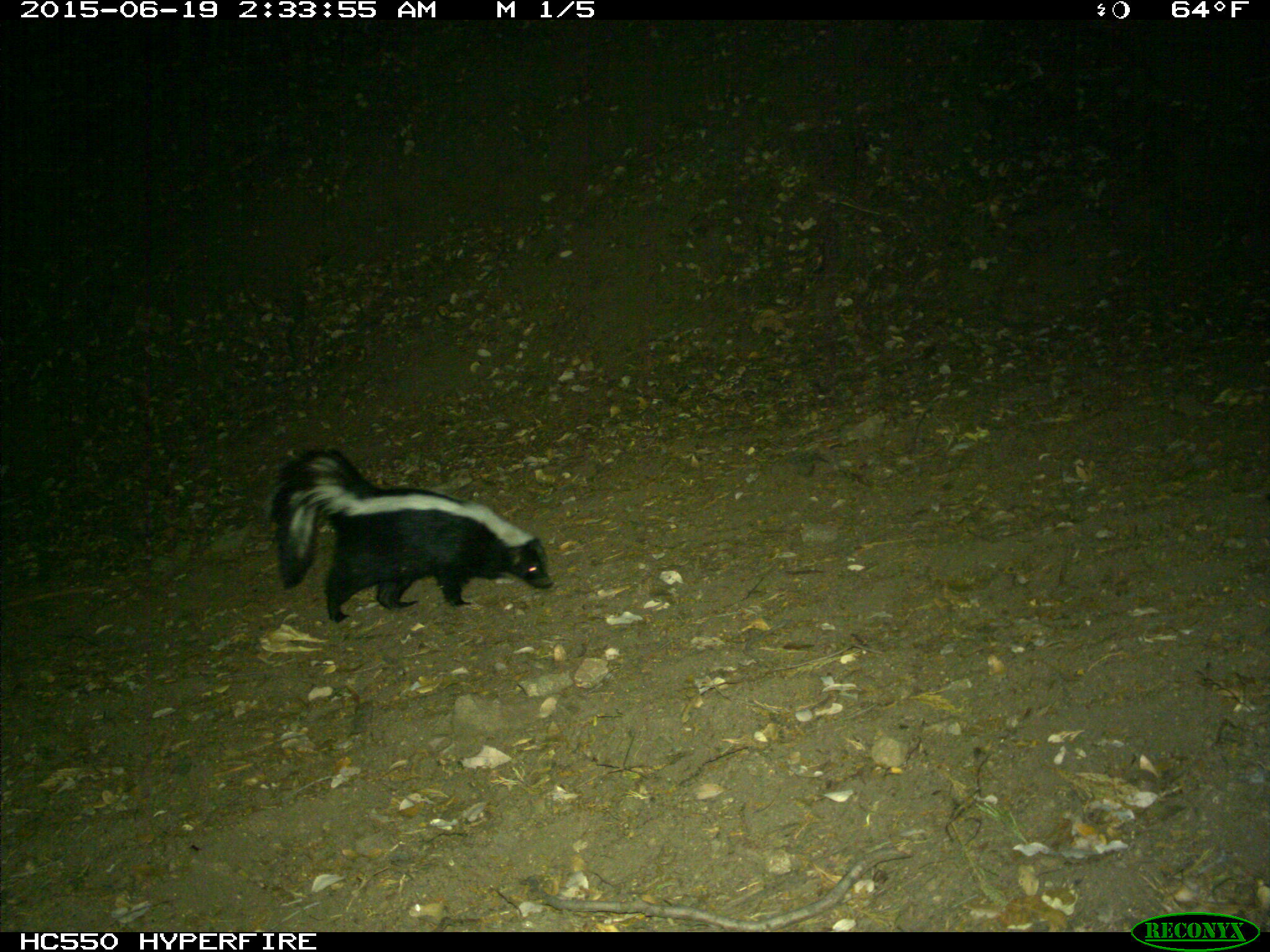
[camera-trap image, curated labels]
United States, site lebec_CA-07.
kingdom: Animalia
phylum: Chordata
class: Mammalia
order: Carnivora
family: Mephitidae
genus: Mephitis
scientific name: Mephitis mephitis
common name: striped skunk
Mephitis mephitis (striped skunk).